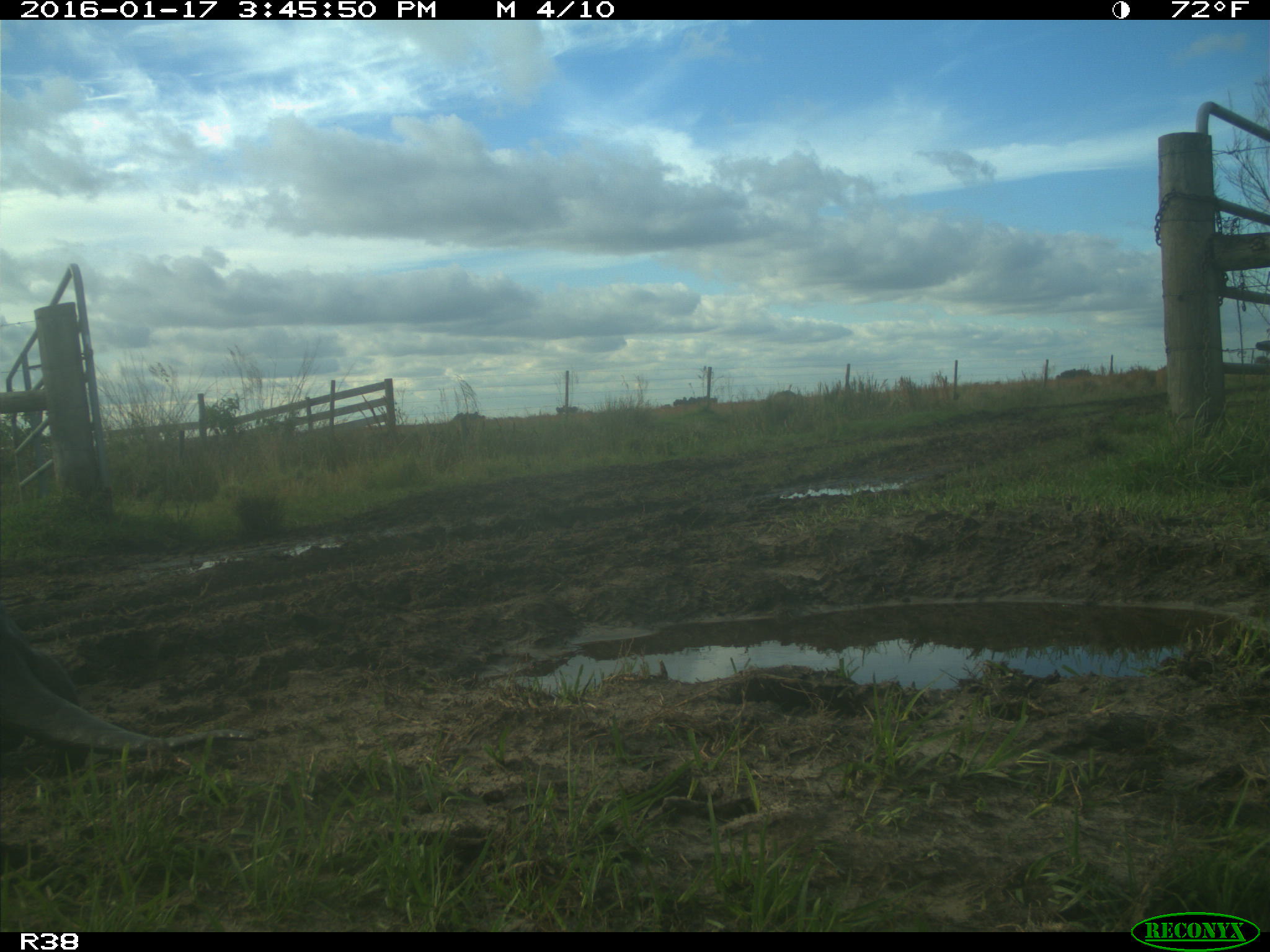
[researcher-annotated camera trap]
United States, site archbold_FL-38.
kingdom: Animalia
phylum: Chordata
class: Mammalia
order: Carnivora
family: Mustelidae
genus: Lontra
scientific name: Lontra canadensis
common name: north american river otter